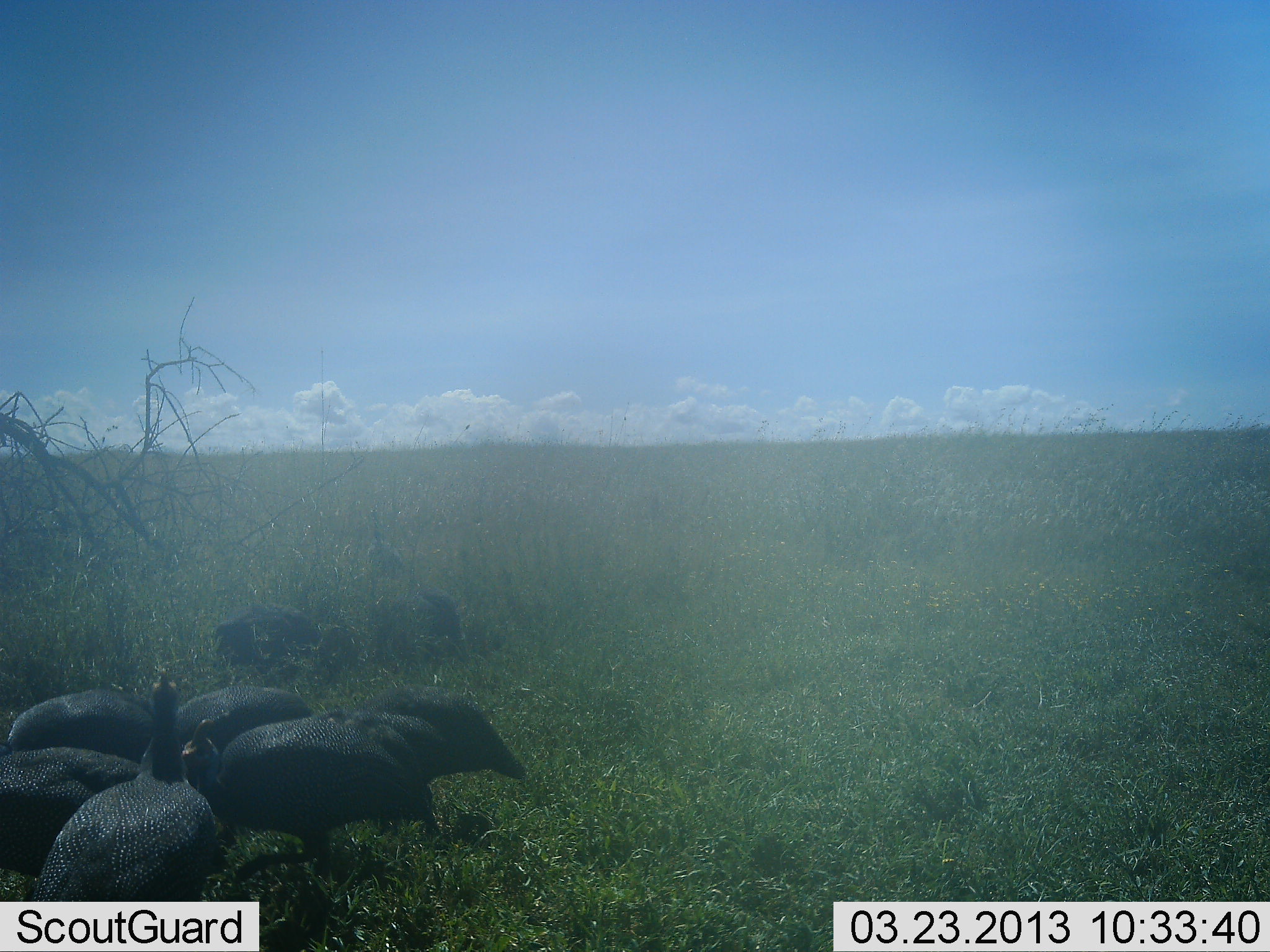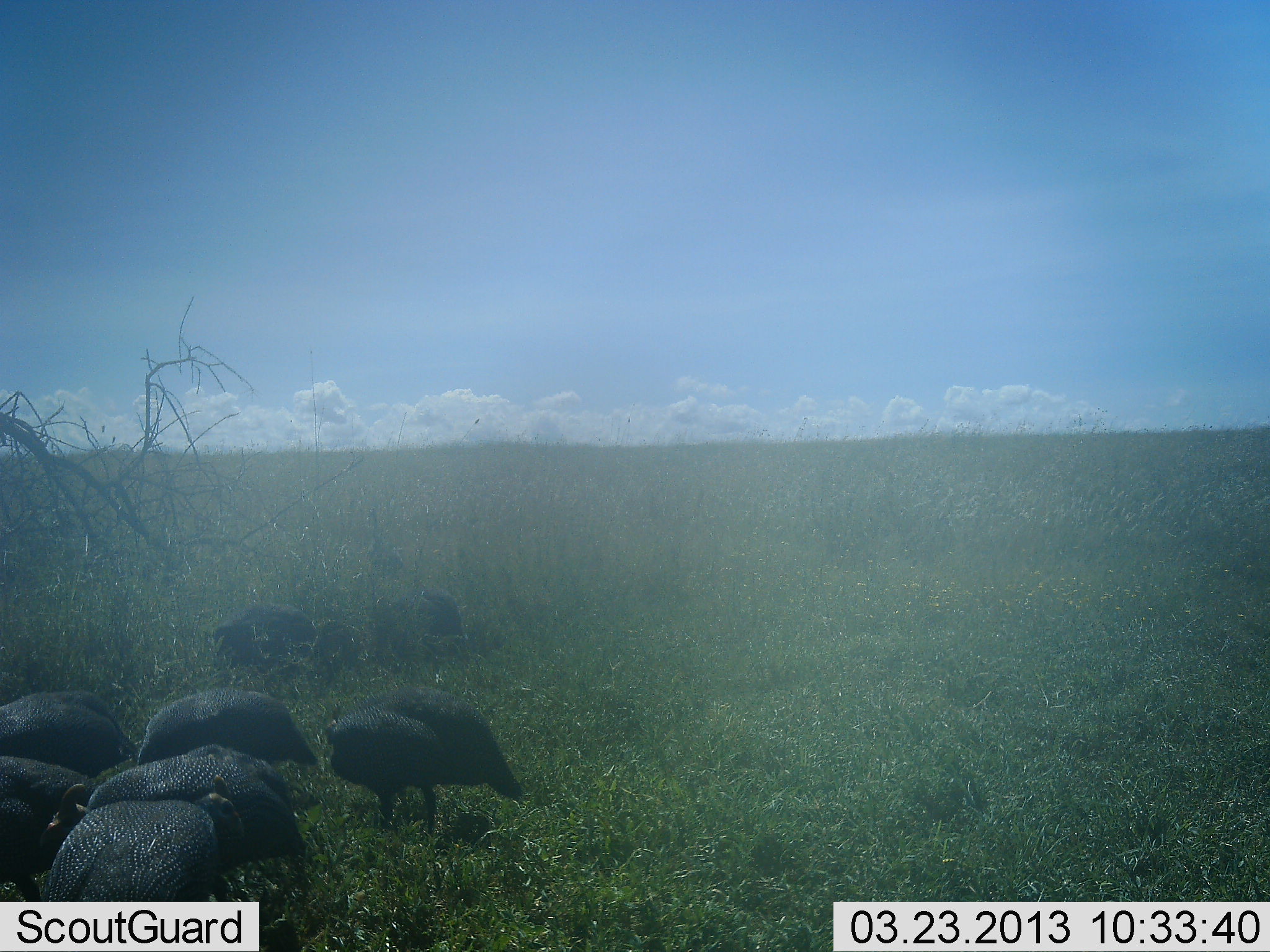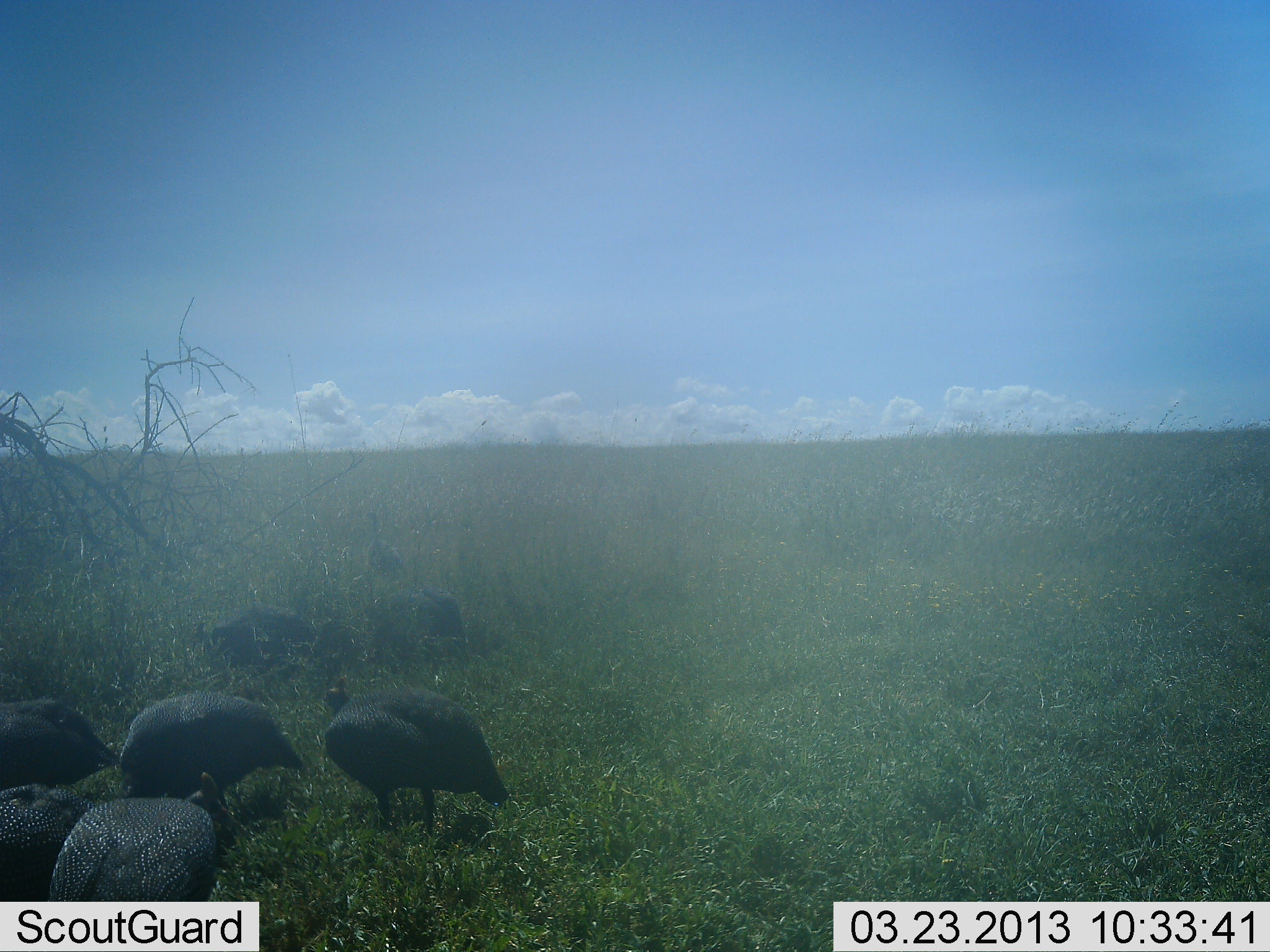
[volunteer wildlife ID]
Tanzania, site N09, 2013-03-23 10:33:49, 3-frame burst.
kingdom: Animalia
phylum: Chordata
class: Aves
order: Galliformes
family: Numididae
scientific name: Numididae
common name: guinea fowl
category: guineafowl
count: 8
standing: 30%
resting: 5%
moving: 27%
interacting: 8%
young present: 0%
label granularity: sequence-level